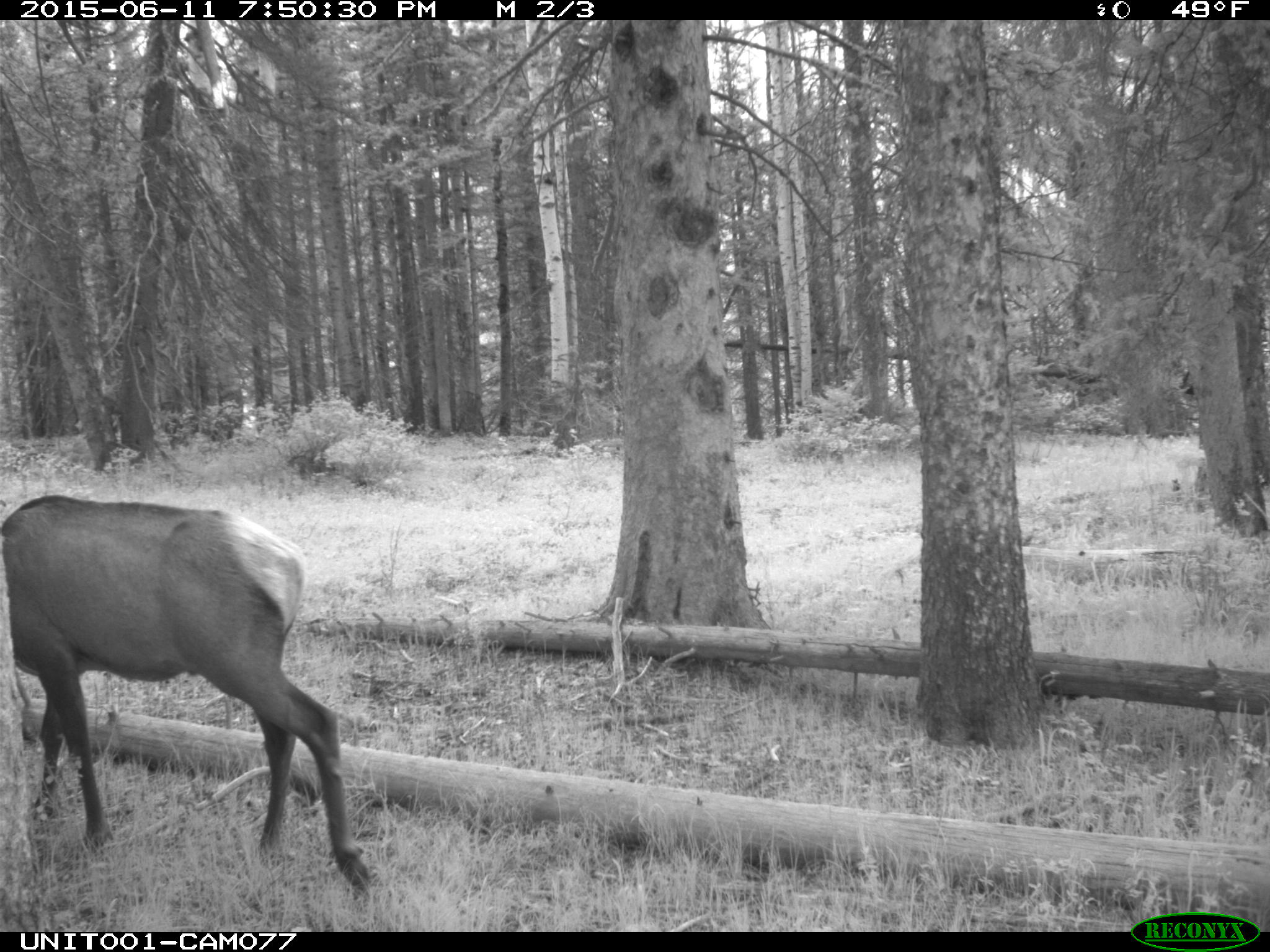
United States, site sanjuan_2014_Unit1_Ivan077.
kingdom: Animalia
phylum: Chordata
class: Mammalia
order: Artiodactyla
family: Cervidae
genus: Cervus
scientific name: Cervus elaphus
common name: red deer